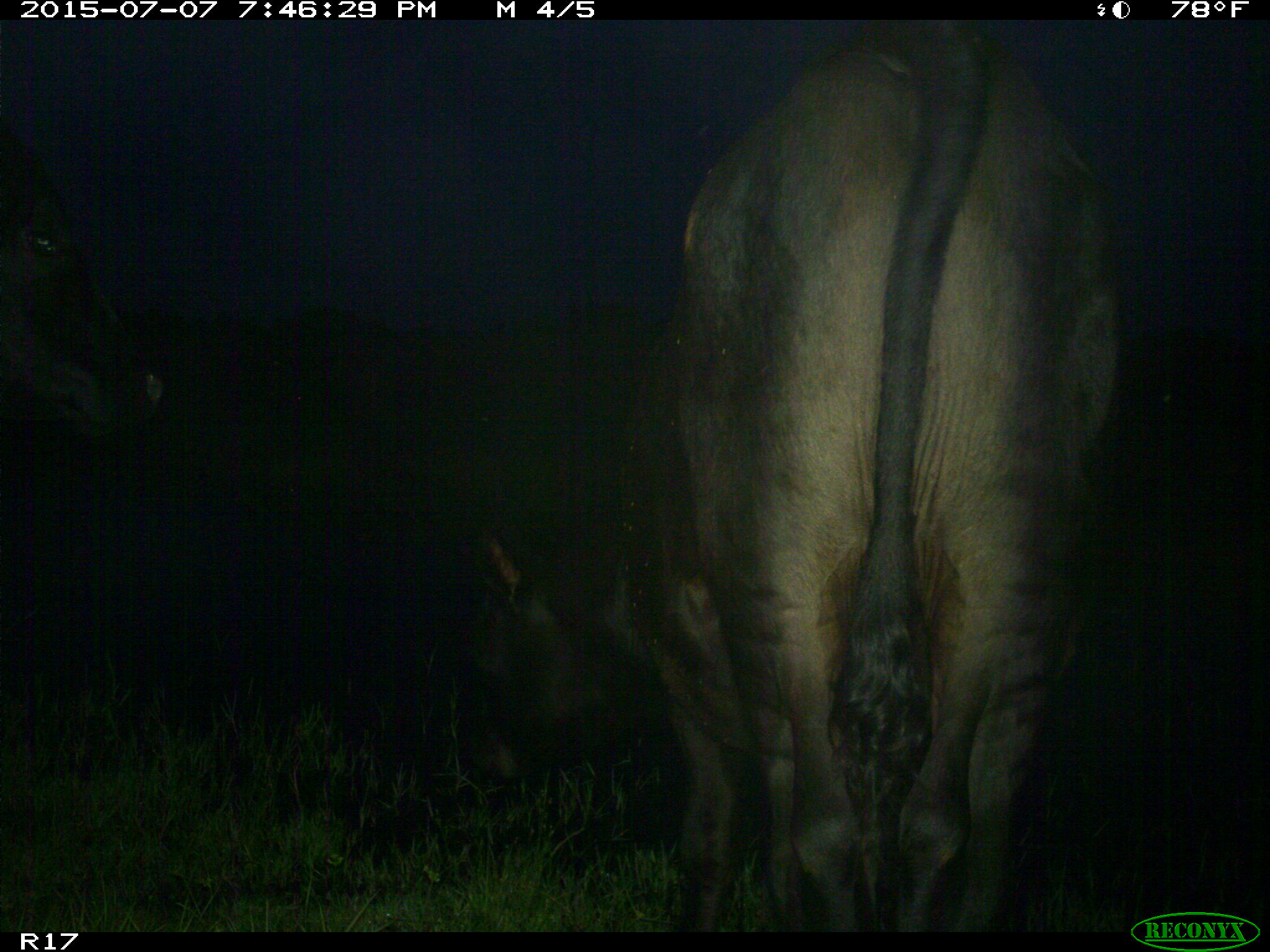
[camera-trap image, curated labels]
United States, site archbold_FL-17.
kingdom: Animalia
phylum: Chordata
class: Mammalia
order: Artiodactyla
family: Bovidae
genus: Bos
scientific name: Bos taurus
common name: domestic cow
Bos taurus (domestic cow).